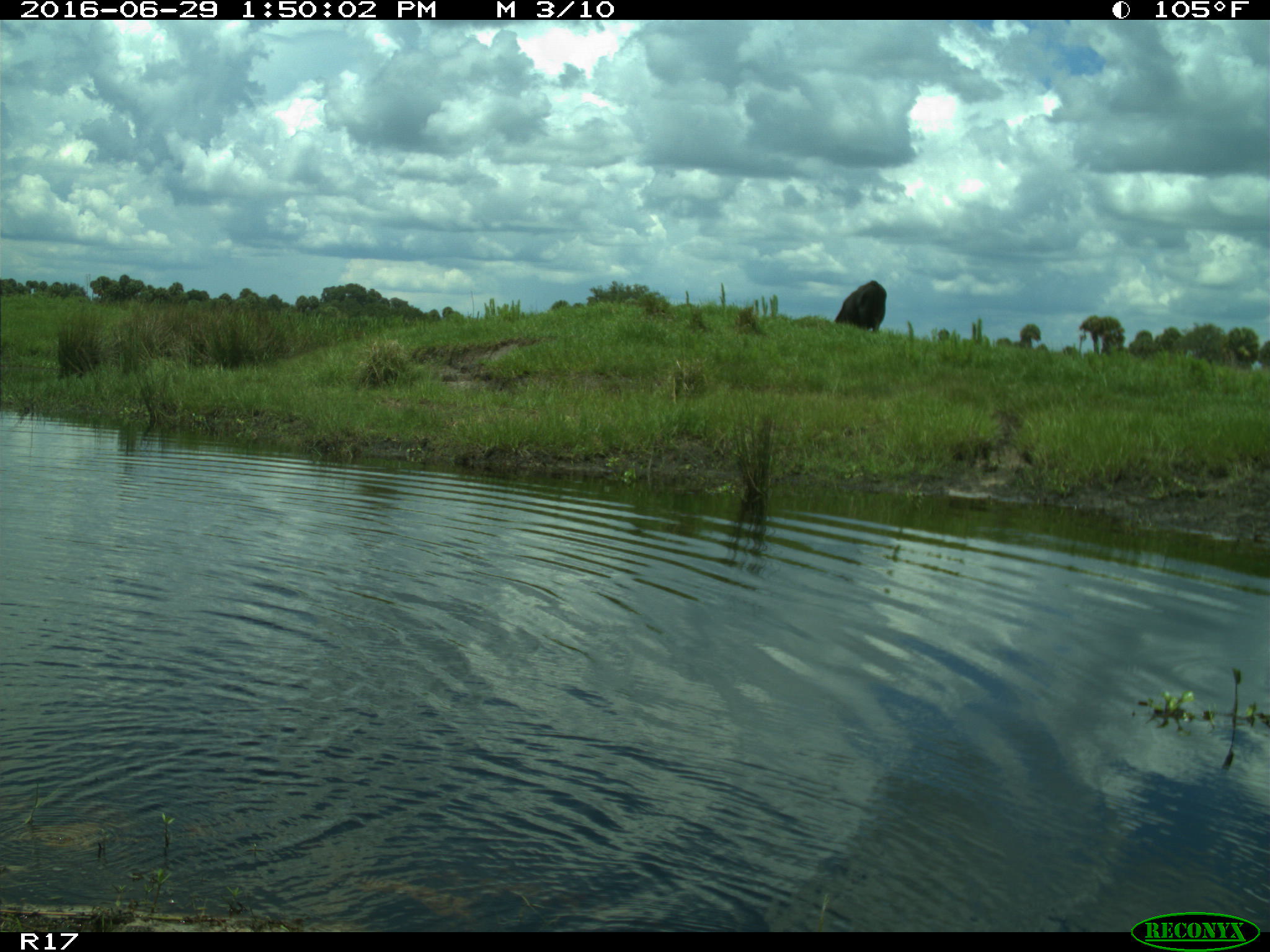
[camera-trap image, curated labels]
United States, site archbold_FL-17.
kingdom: Animalia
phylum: Chordata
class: Mammalia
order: Artiodactyla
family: Bovidae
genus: Bos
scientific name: Bos taurus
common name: domestic cow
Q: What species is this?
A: Bos taurus (domestic cow).